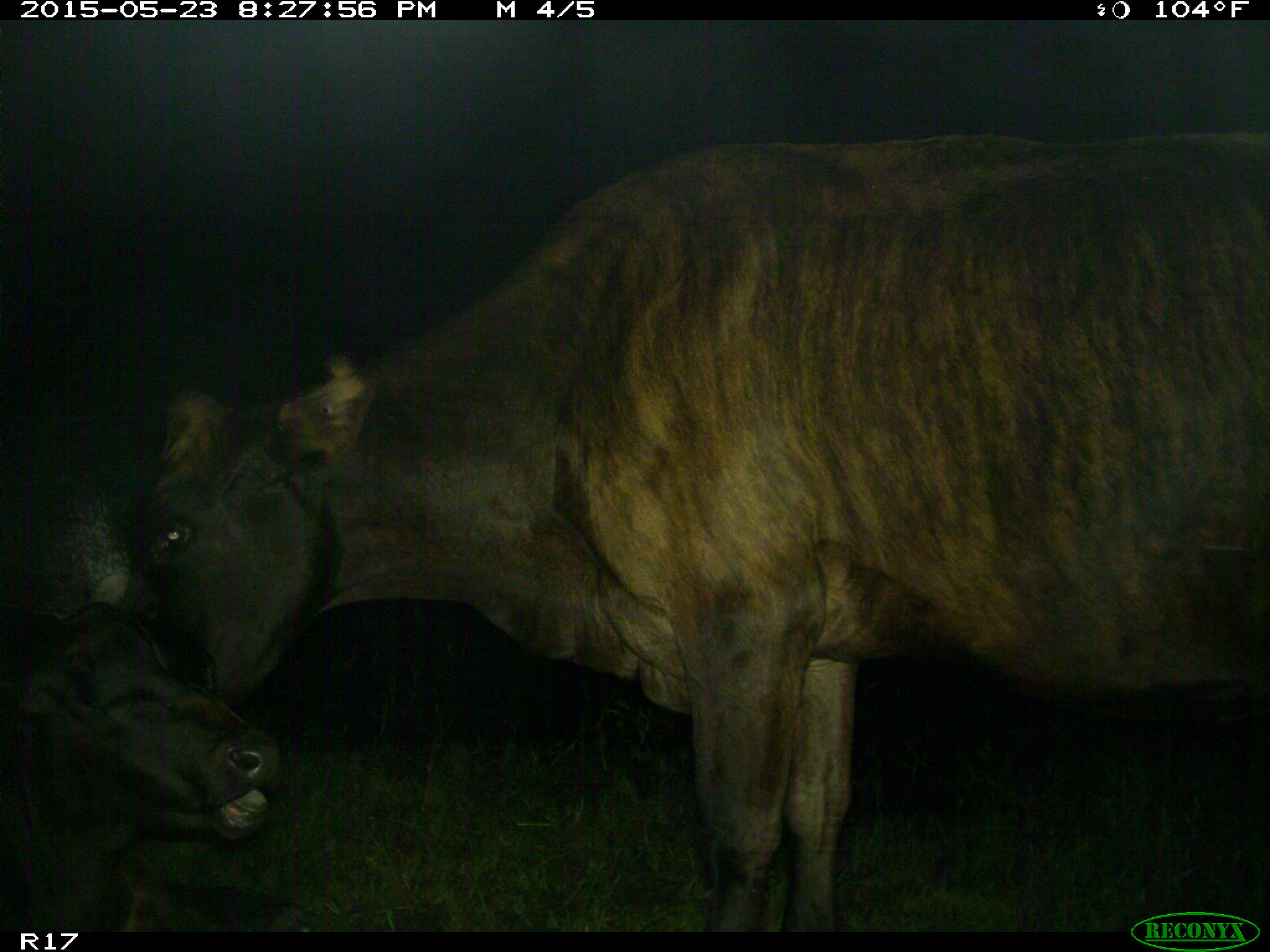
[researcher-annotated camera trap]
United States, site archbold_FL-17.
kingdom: Animalia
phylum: Chordata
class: Mammalia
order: Artiodactyla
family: Bovidae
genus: Bos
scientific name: Bos taurus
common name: domestic cow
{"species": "Bos taurus (domestic cow)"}